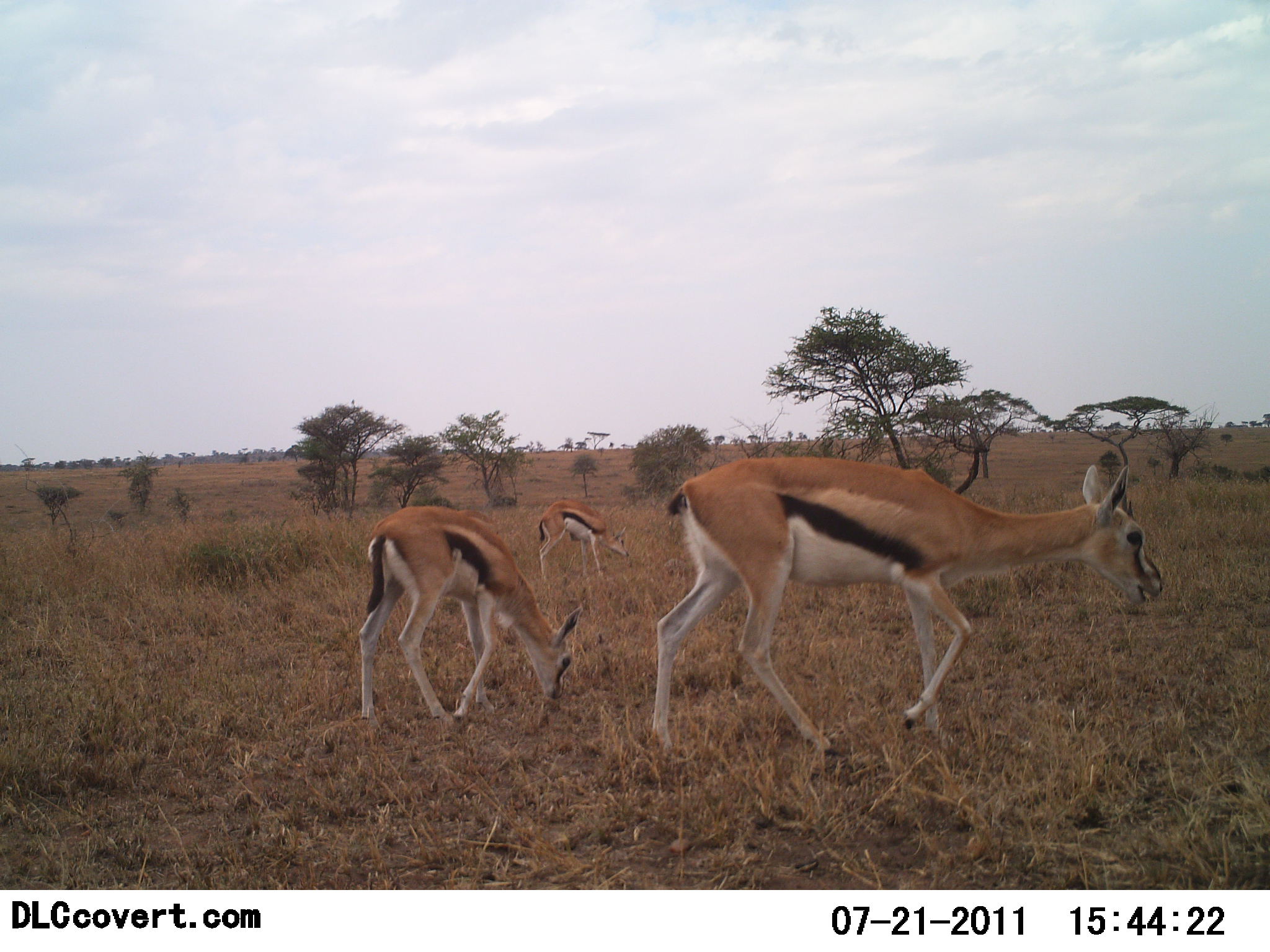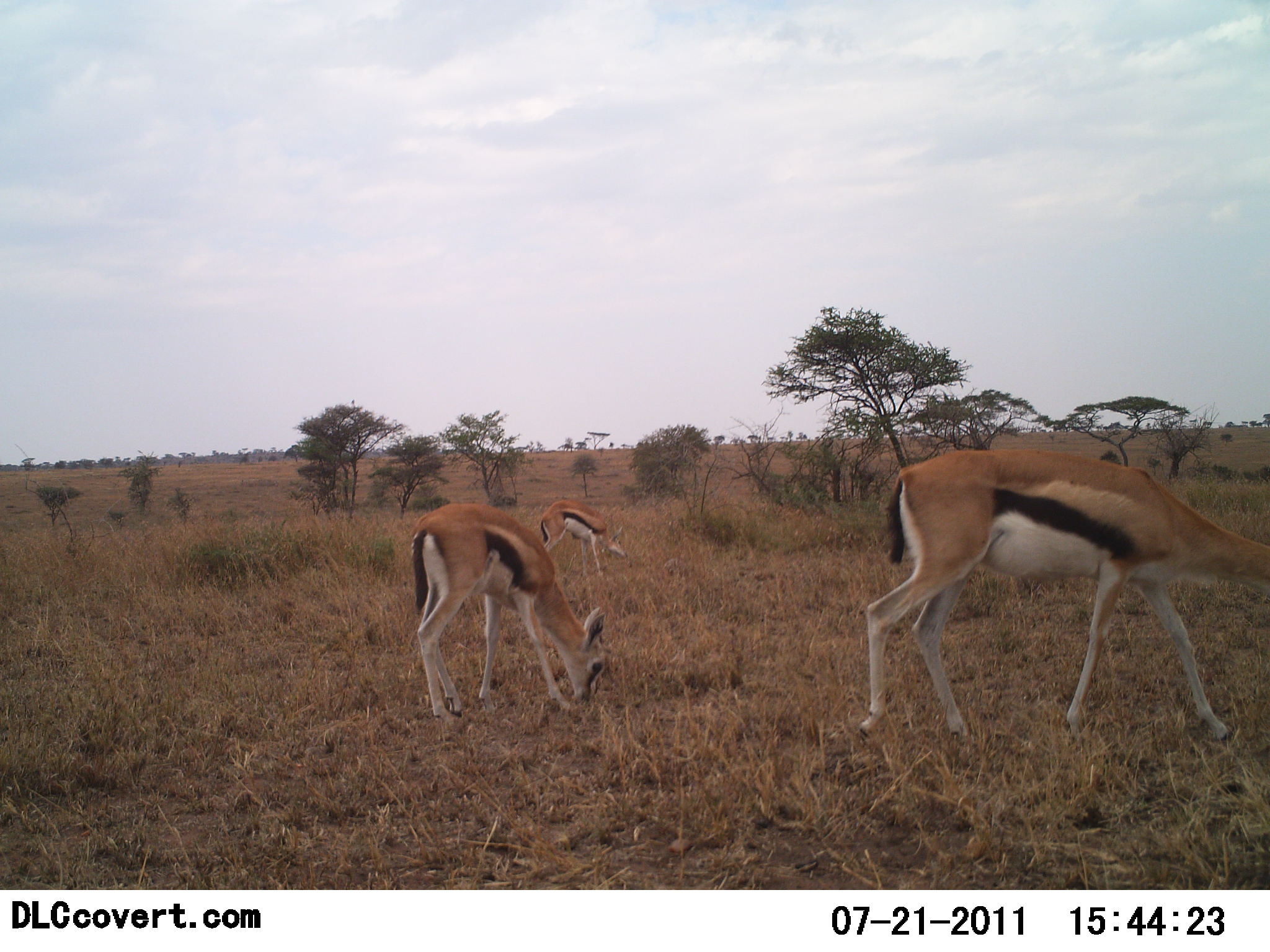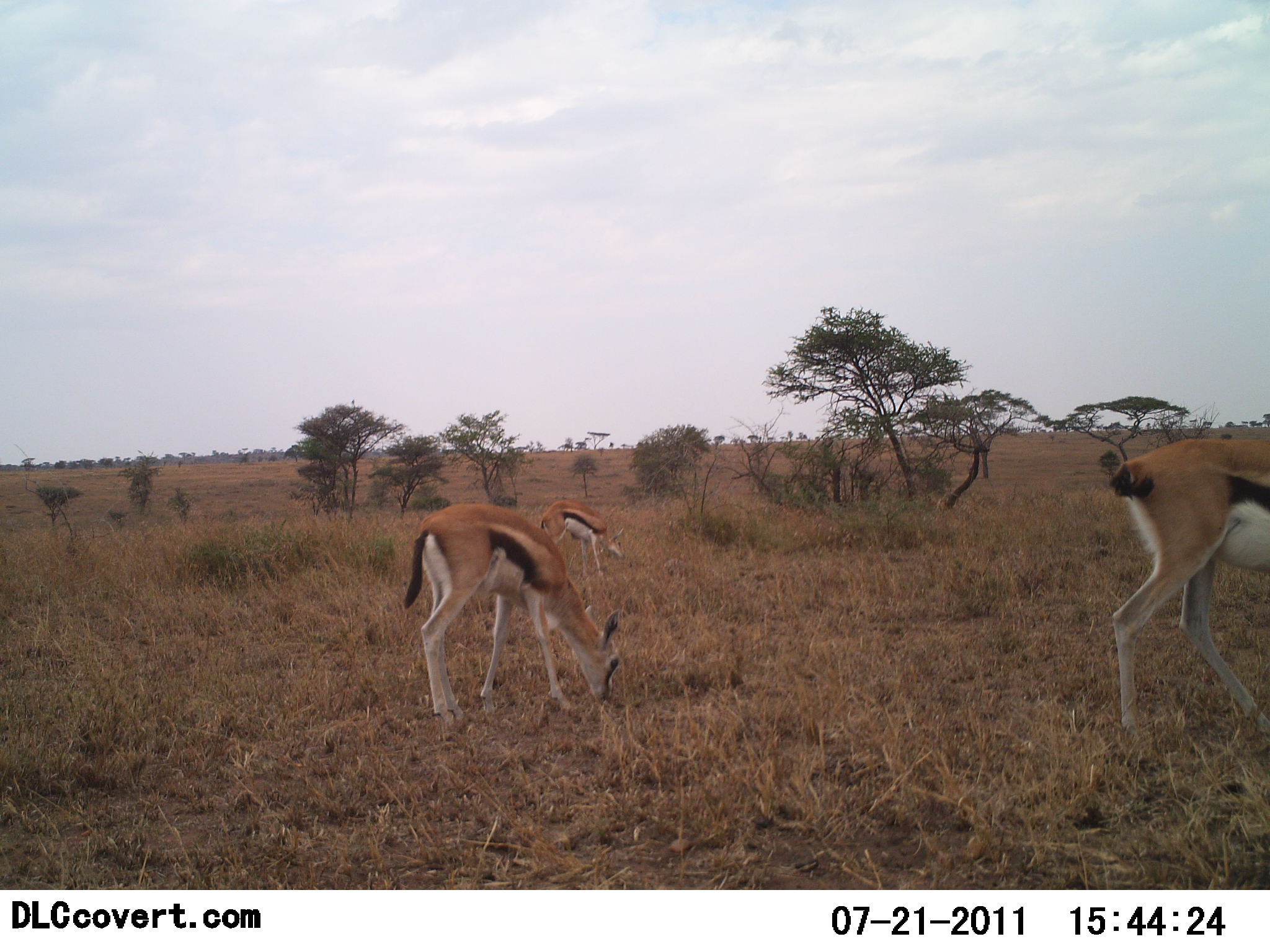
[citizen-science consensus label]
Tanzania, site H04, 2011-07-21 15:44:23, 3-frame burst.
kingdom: Animalia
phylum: Chordata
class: Mammalia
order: Artiodactyla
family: Bovidae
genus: Eudorcas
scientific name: Eudorcas thomsonii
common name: thomson's gazelle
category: gazellethomsons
Gazellethomsons (thomson's gazelle) (Eudorcas thomsonii), count 3. Behavior (volunteer vote fractions): standing 20%, resting 0%, moving 73%, interacting 0%. Young present (vote fraction): 20%. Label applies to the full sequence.